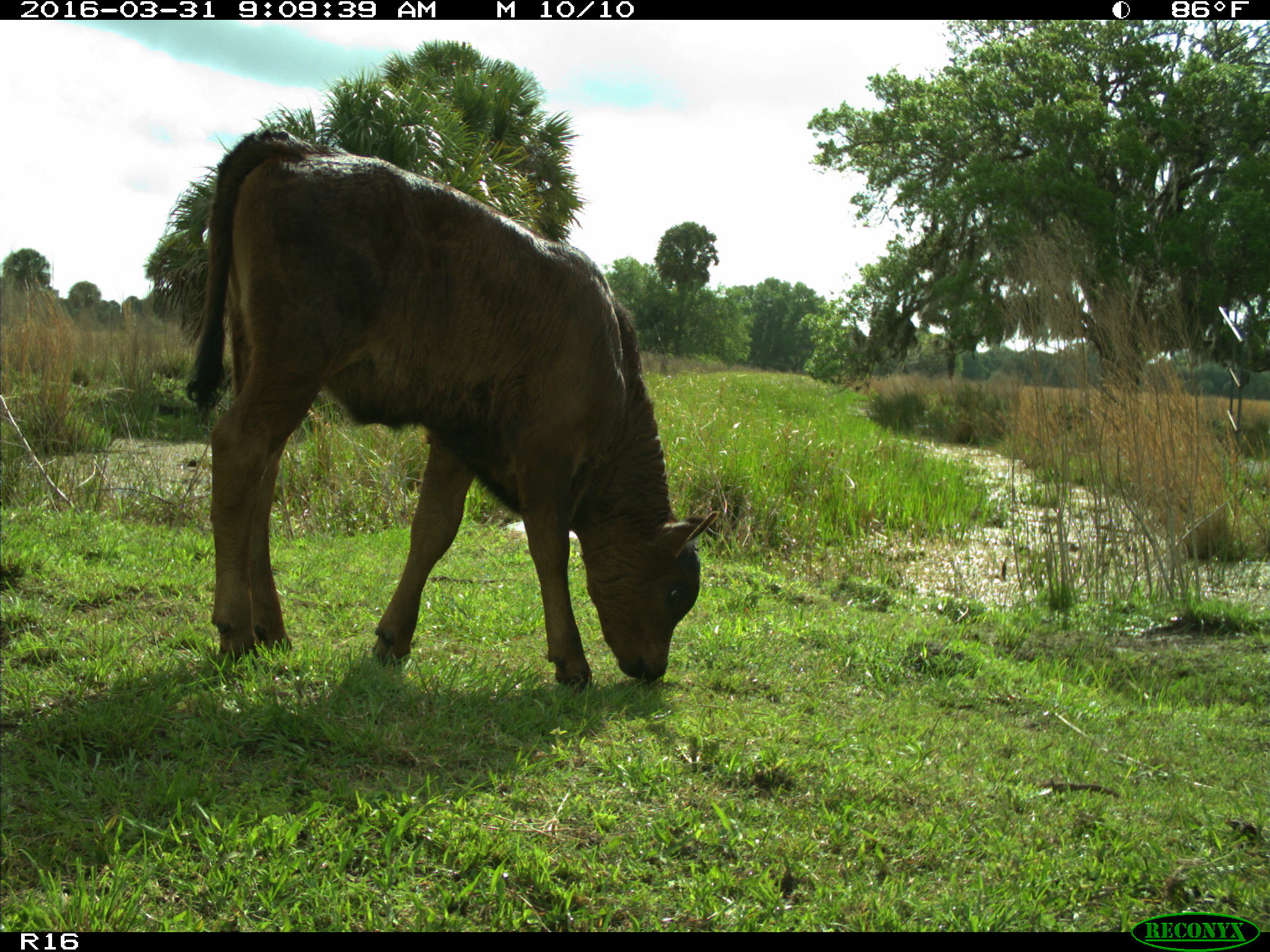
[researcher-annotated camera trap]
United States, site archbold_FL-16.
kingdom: Animalia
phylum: Chordata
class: Mammalia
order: Artiodactyla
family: Bovidae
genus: Bos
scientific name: Bos taurus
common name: domestic cow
Bos taurus (domestic cow).